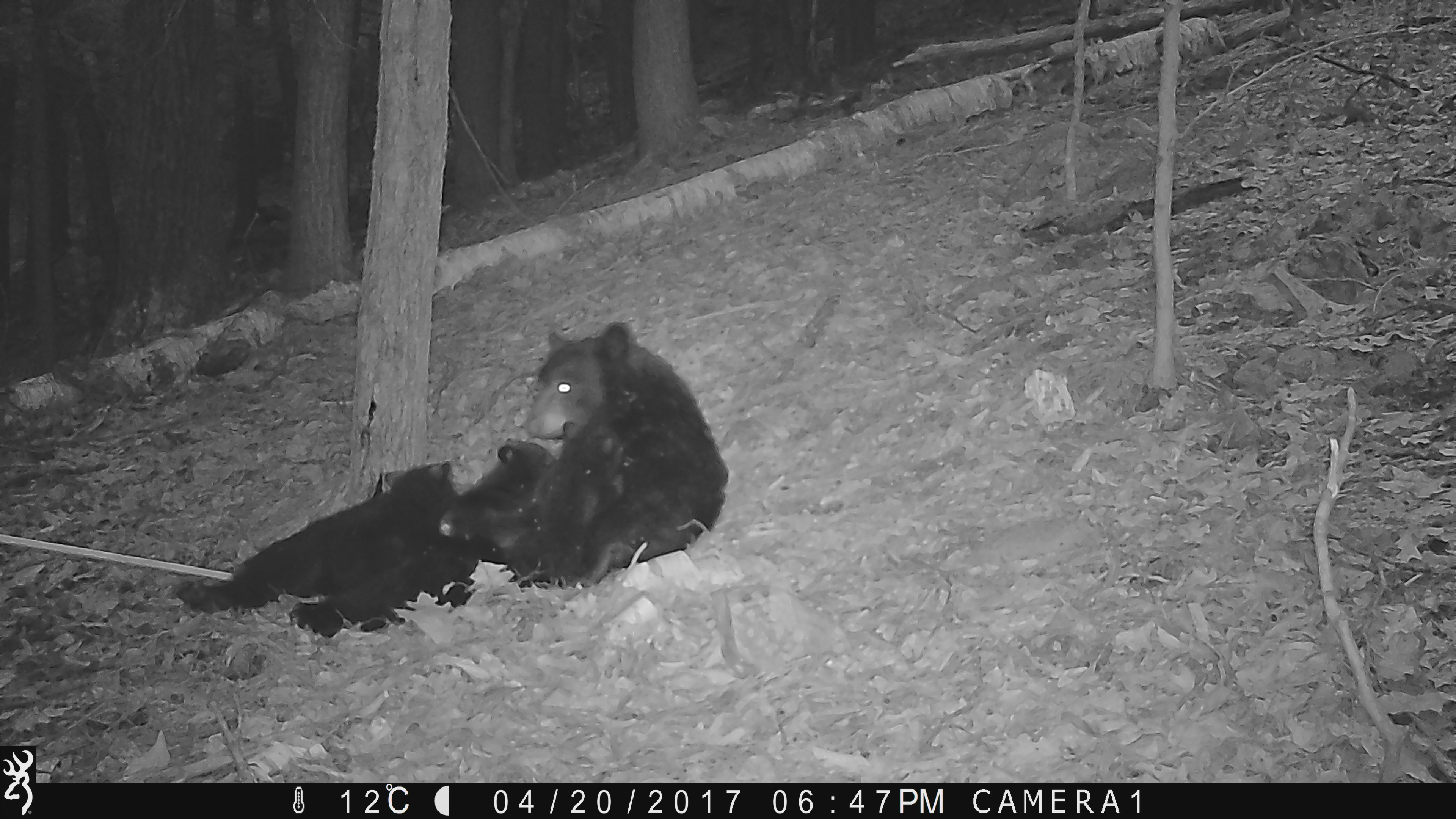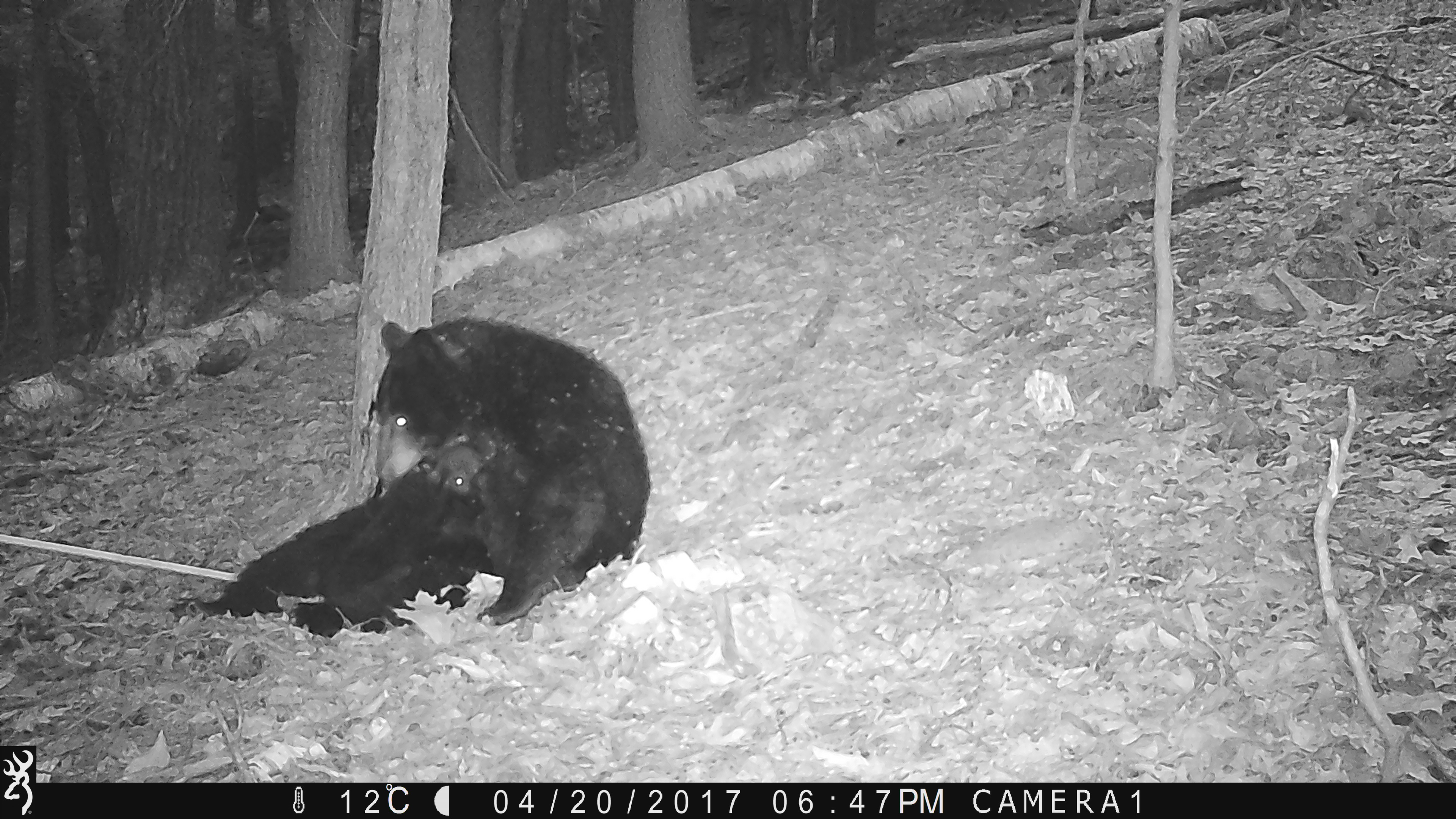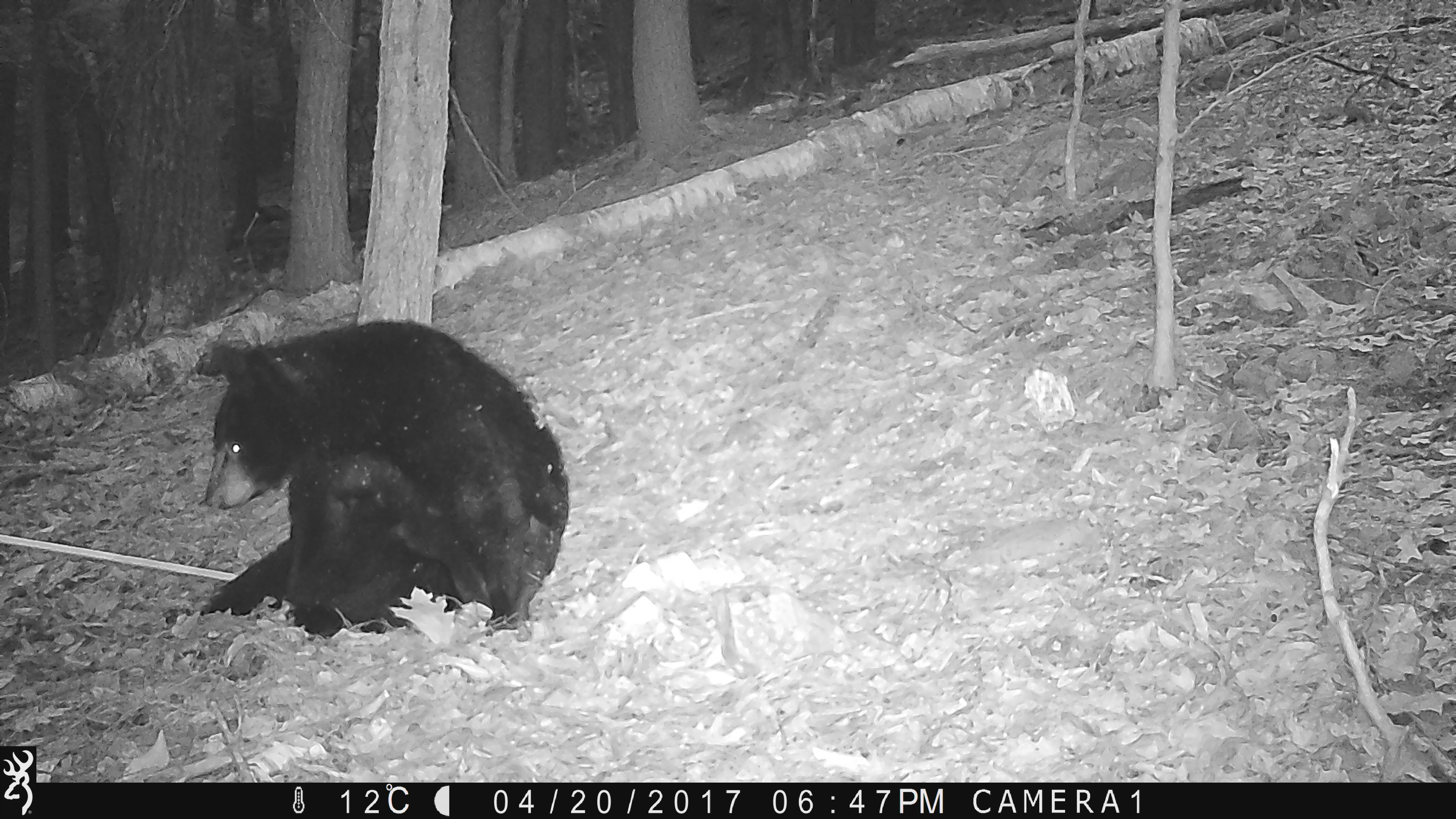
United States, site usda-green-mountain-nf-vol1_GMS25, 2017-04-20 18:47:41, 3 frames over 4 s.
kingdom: Animalia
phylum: Chordata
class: Mammalia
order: Carnivora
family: Ursidae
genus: Ursus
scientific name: Ursus americanus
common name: black bear